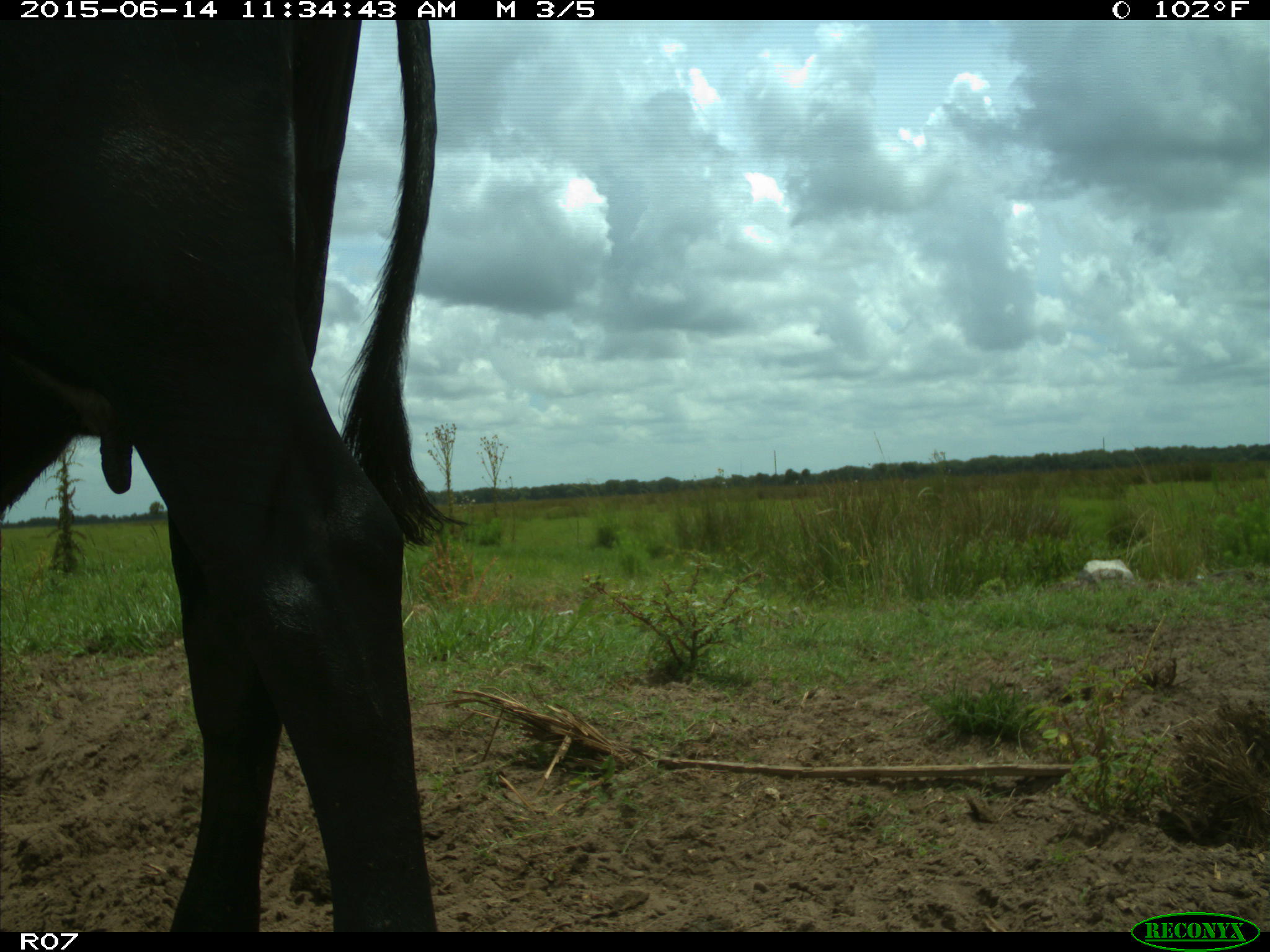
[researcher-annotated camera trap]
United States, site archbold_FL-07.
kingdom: Animalia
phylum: Chordata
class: Mammalia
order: Artiodactyla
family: Bovidae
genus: Bos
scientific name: Bos taurus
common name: domestic cow